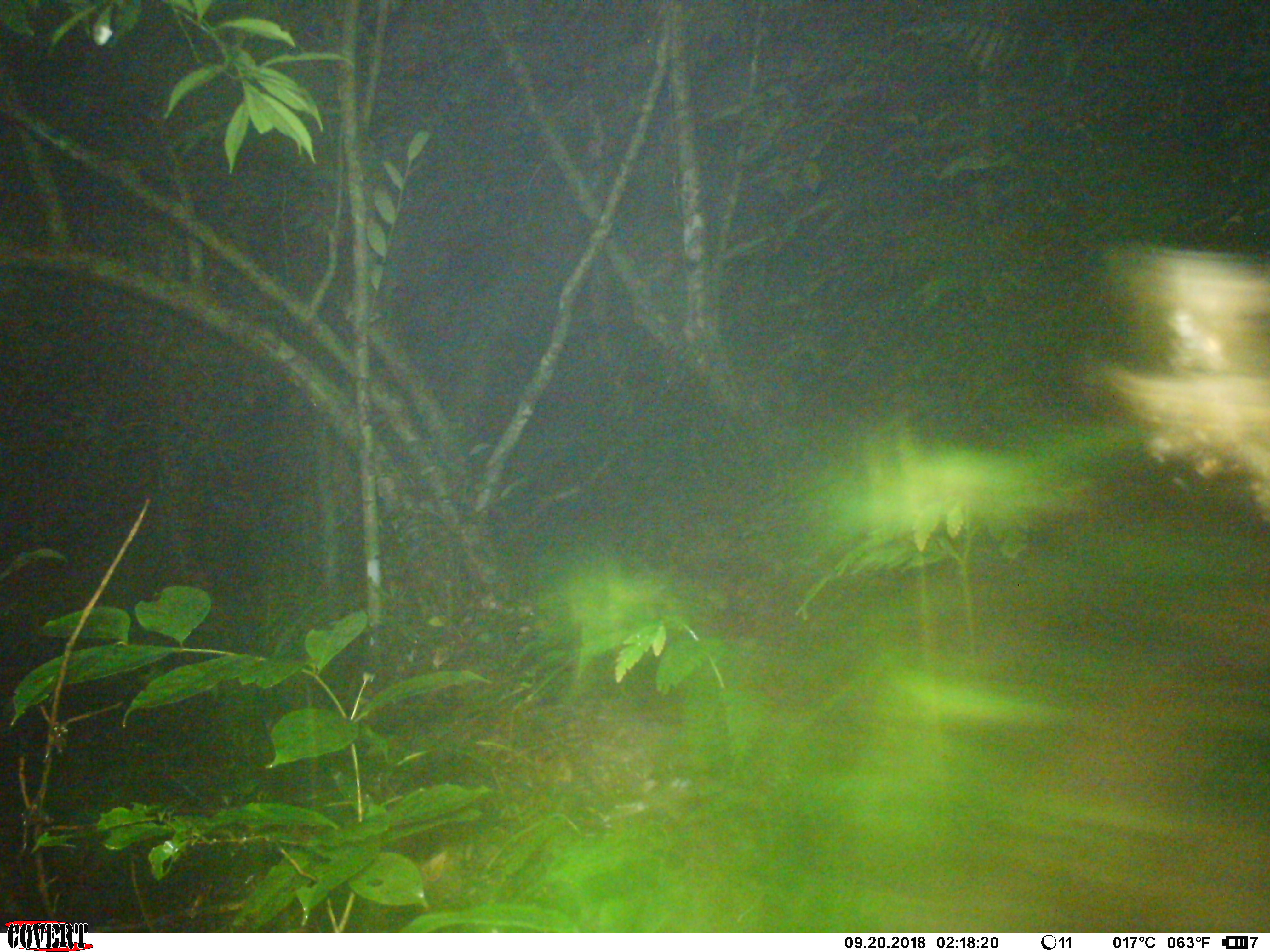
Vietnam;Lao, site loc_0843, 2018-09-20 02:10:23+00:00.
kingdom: Animalia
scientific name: Animalia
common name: animal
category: unidentified animal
Unidentified animal (animal) (Animalia). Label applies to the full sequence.